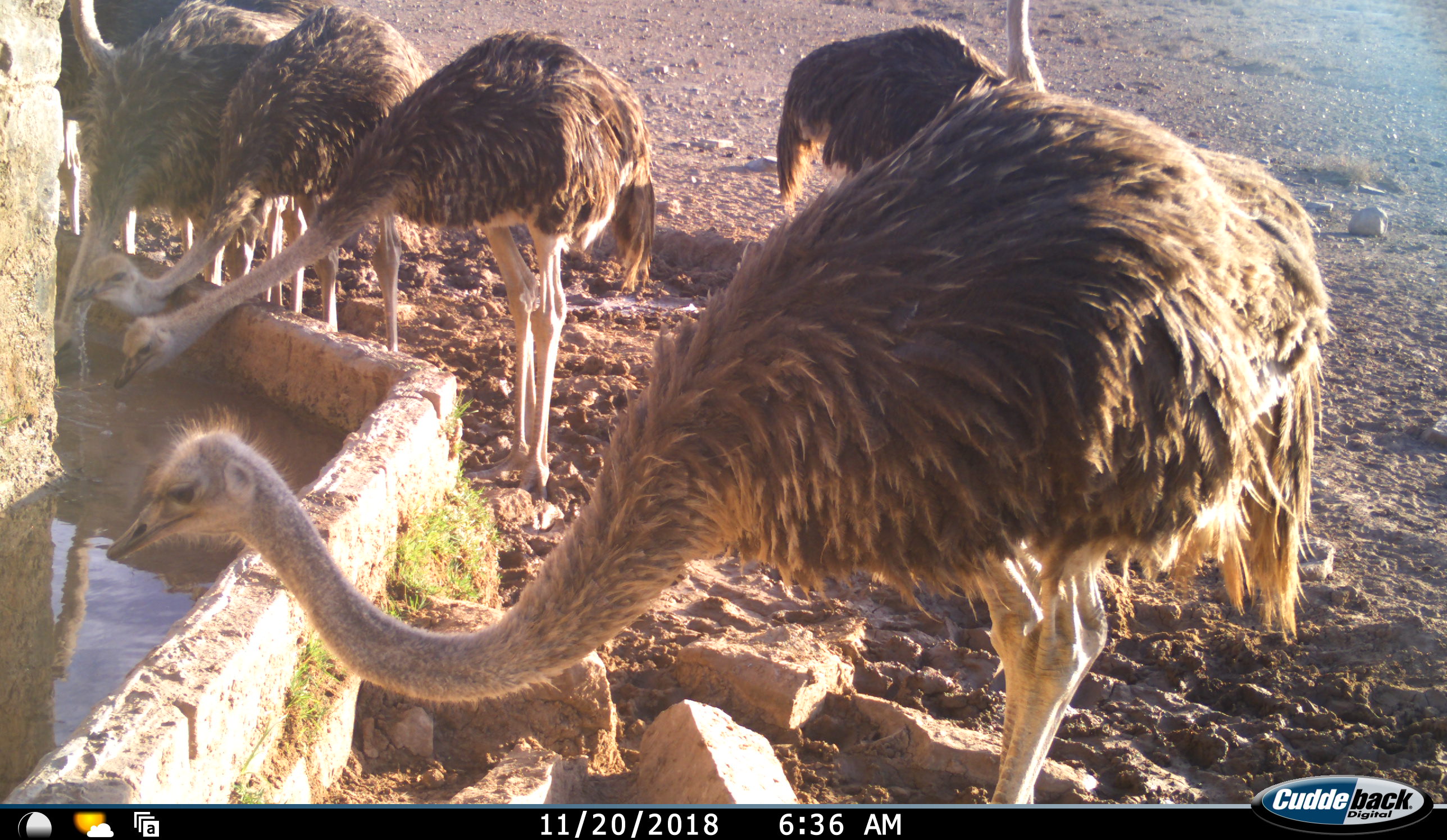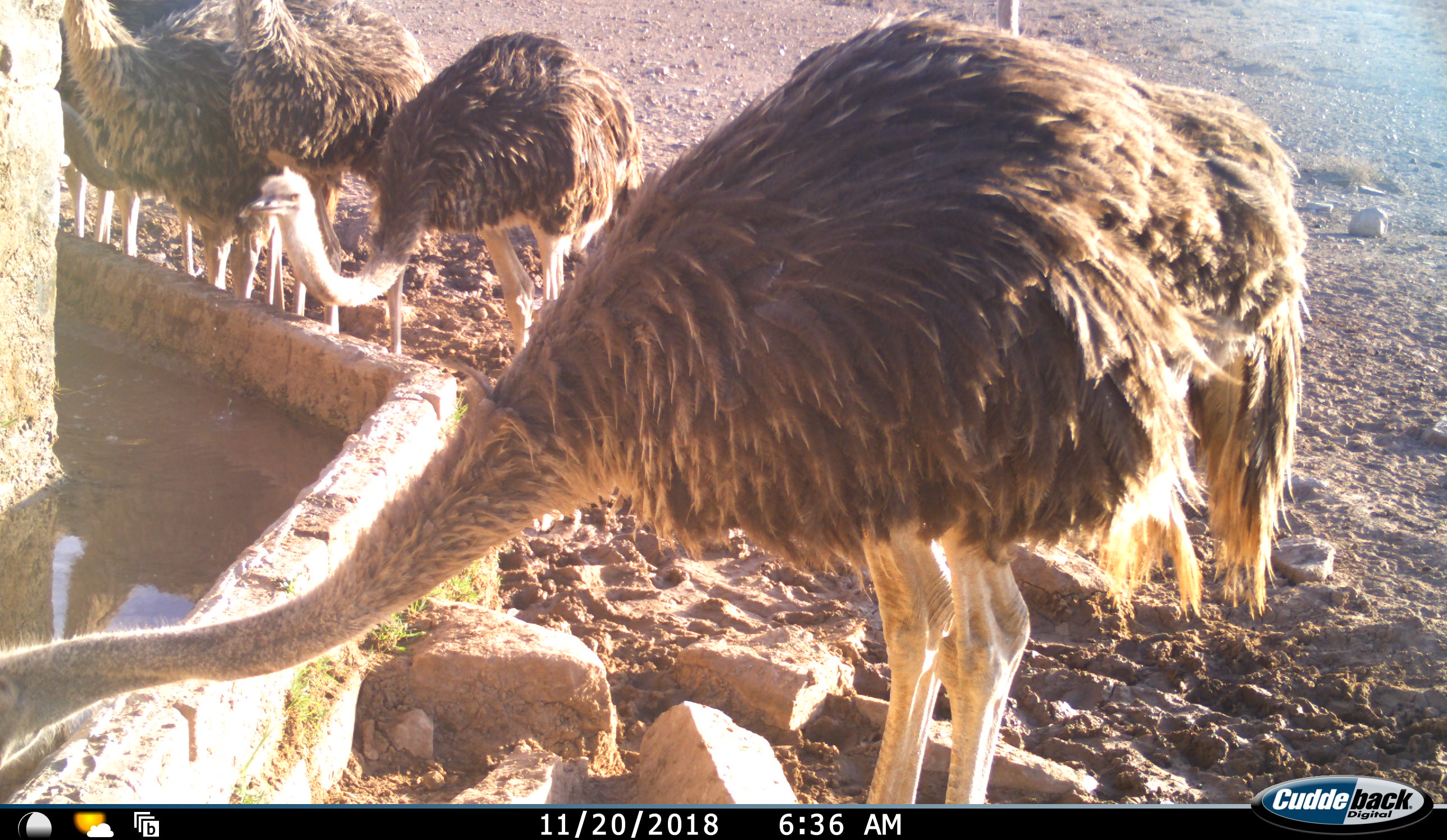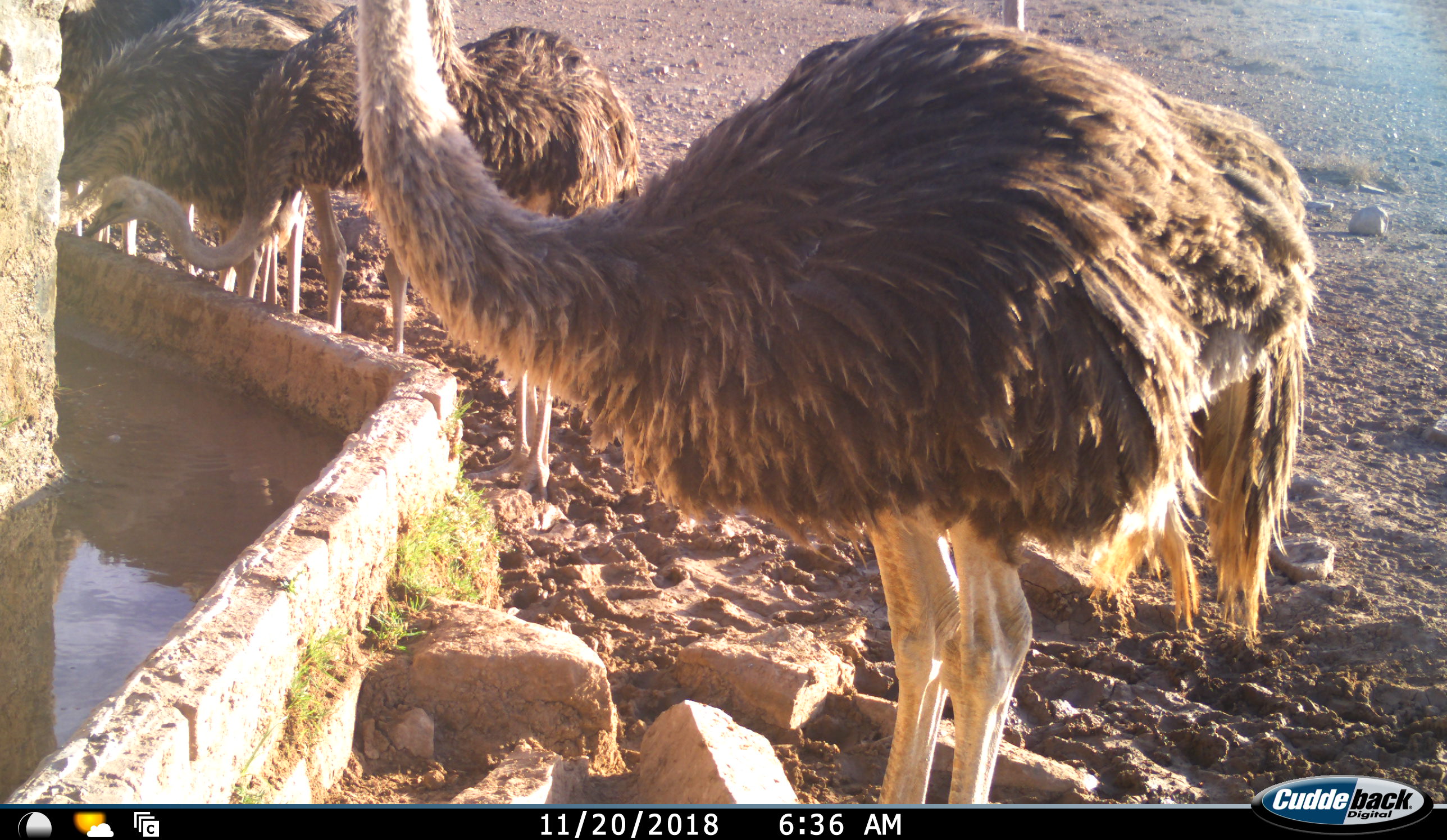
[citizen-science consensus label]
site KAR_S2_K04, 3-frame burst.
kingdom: Animalia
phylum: Chordata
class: Aves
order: Struthioniformes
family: Struthionidae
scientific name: Struthionidae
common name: ostrich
Ostrich (Struthionidae), count 6. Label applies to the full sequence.